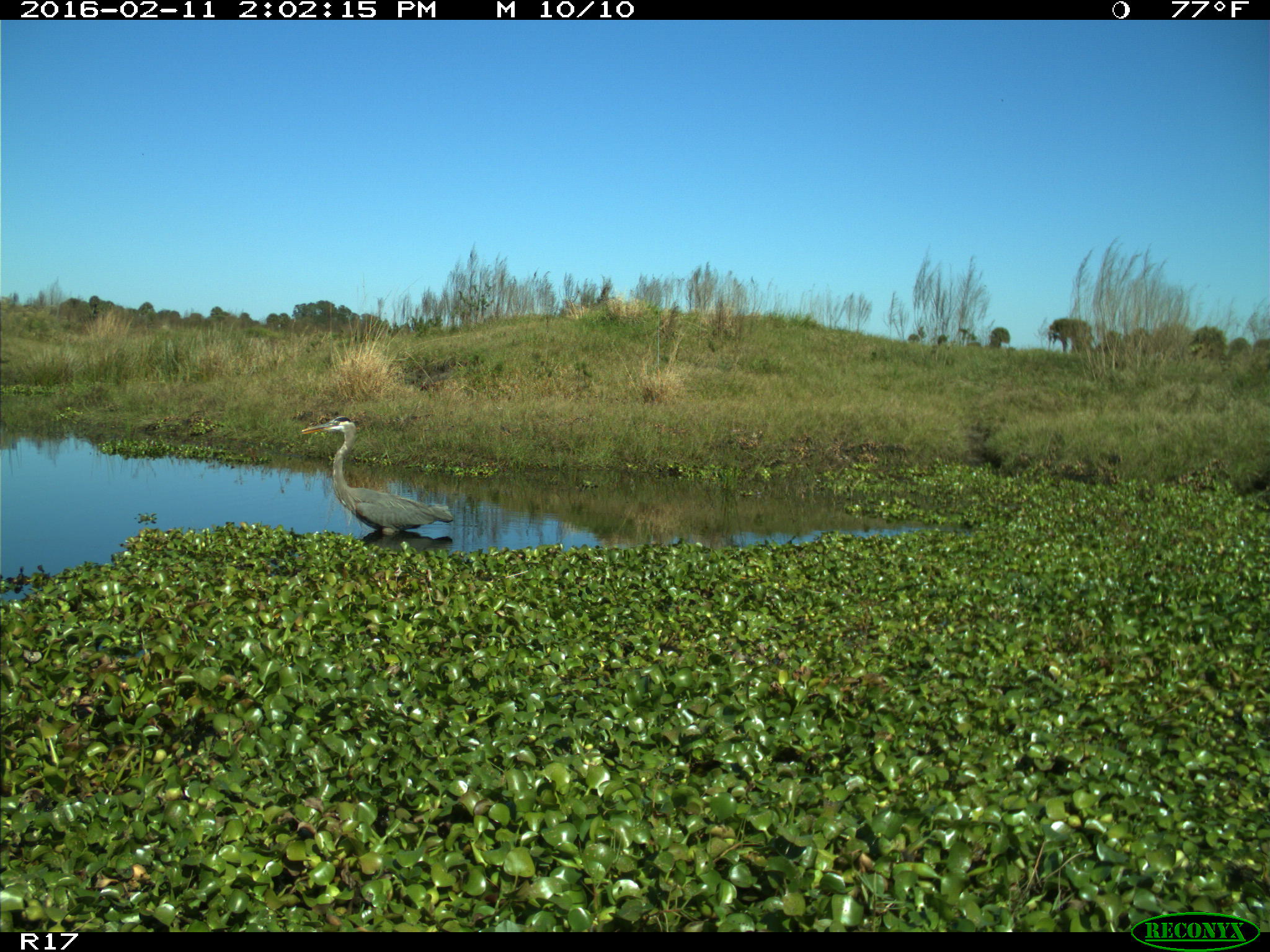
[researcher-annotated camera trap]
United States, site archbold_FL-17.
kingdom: Animalia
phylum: Chordata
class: Aves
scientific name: Aves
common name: birds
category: unidentified bird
Unidentified bird (birds) (Aves).